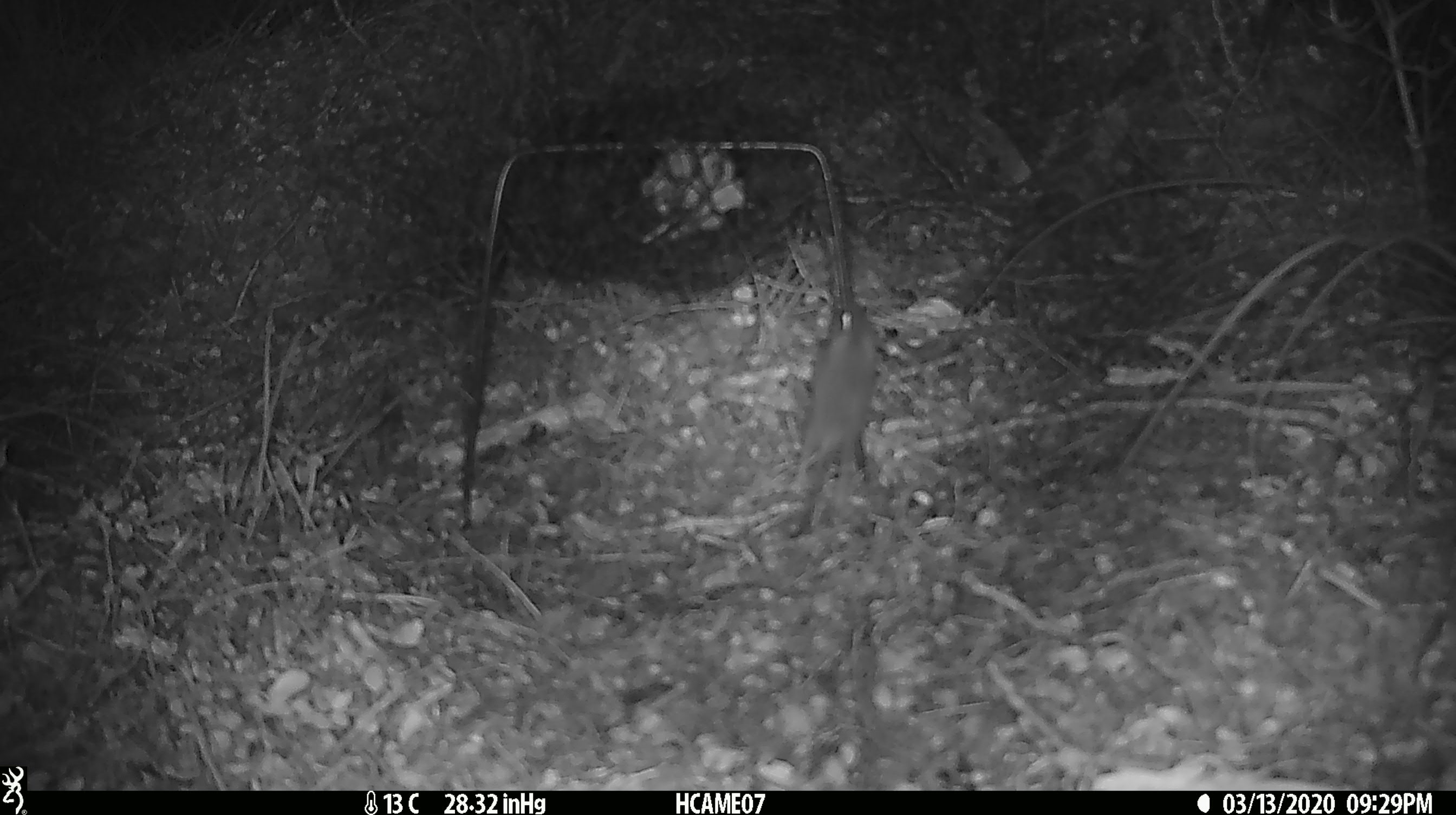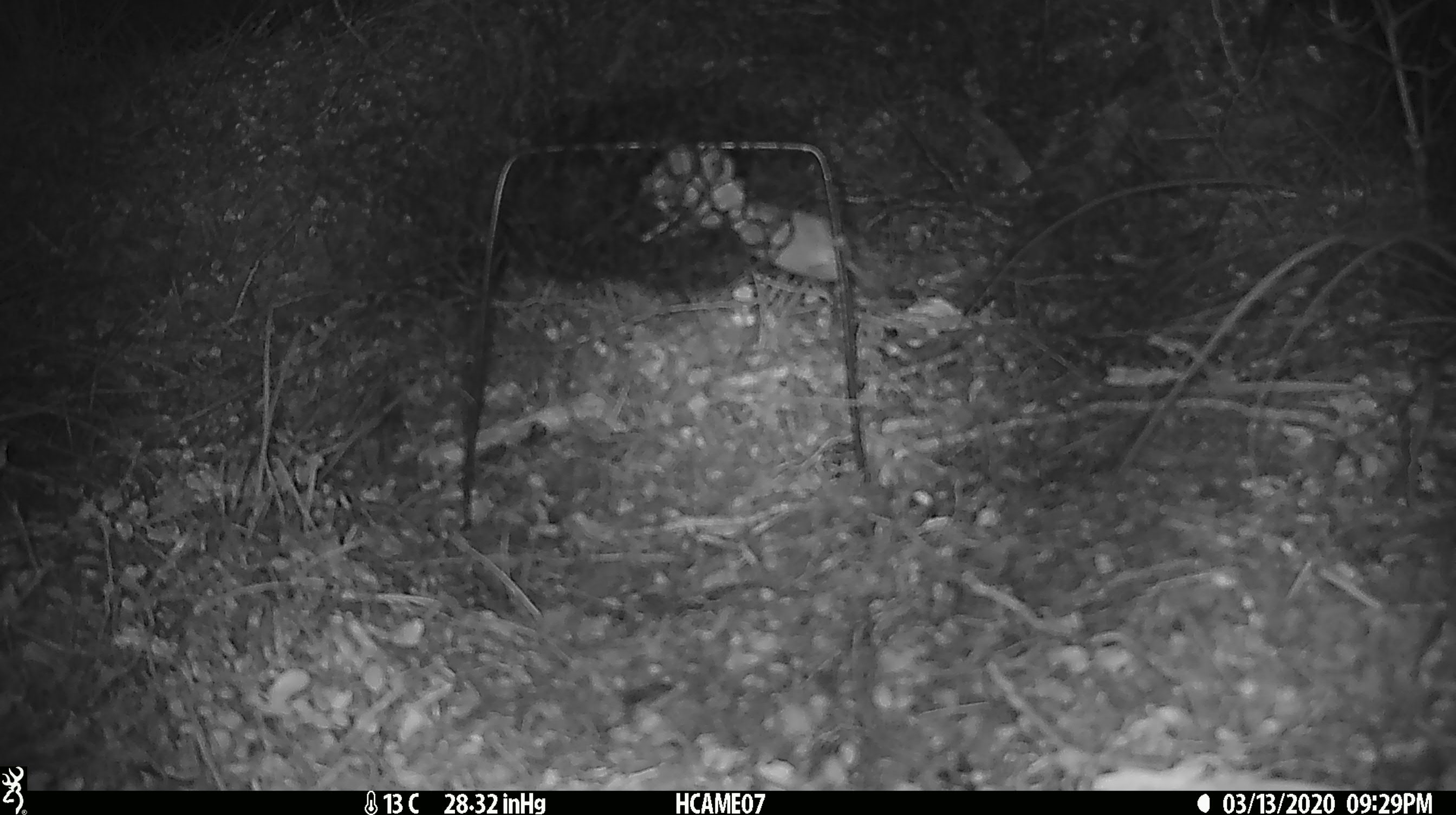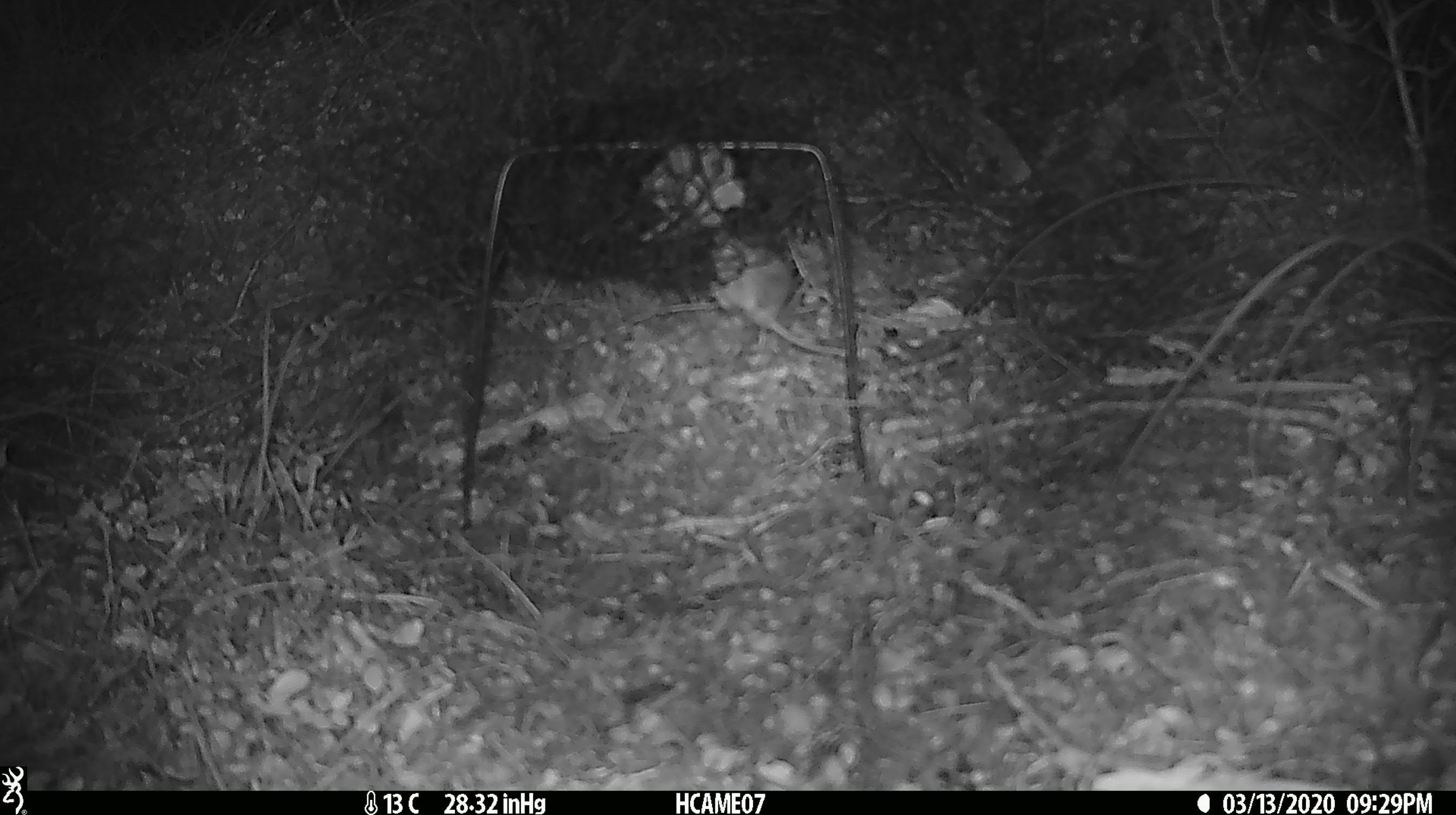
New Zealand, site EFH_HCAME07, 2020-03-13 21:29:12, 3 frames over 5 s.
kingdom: Animalia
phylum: Chordata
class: Mammalia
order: Rodentia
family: Muridae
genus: Mus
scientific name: Mus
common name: mouse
Mouse (Mus).